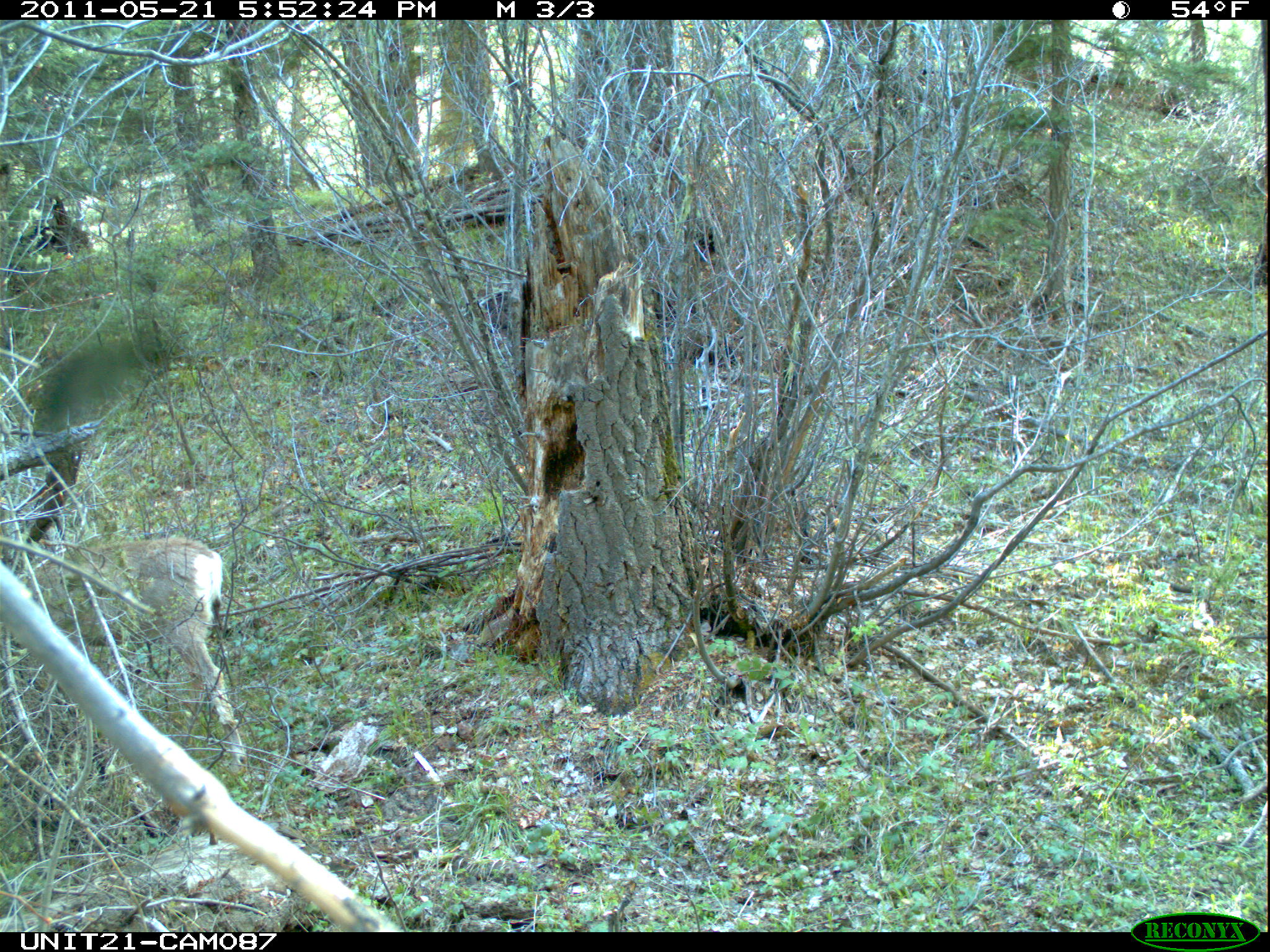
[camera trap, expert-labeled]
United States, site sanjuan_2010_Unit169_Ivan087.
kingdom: Animalia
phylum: Chordata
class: Mammalia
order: Artiodactyla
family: Cervidae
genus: Odocoileus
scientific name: Odocoileus hemionus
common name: mule deer